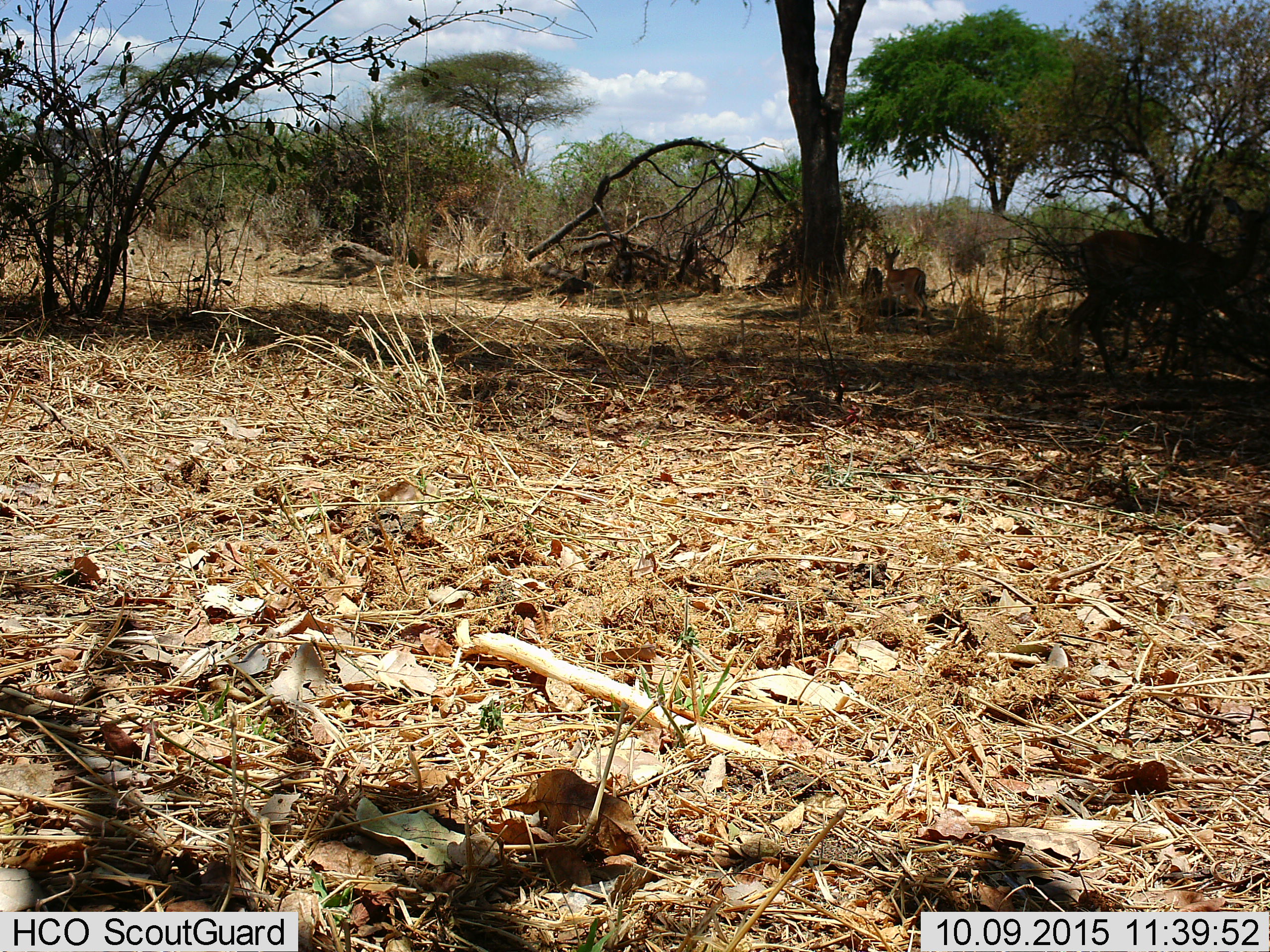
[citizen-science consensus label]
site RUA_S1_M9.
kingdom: Animalia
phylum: Chordata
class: Mammalia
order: Artiodactyla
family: Bovidae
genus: Aepyceros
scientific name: Aepyceros melampus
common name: impala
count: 2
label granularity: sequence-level